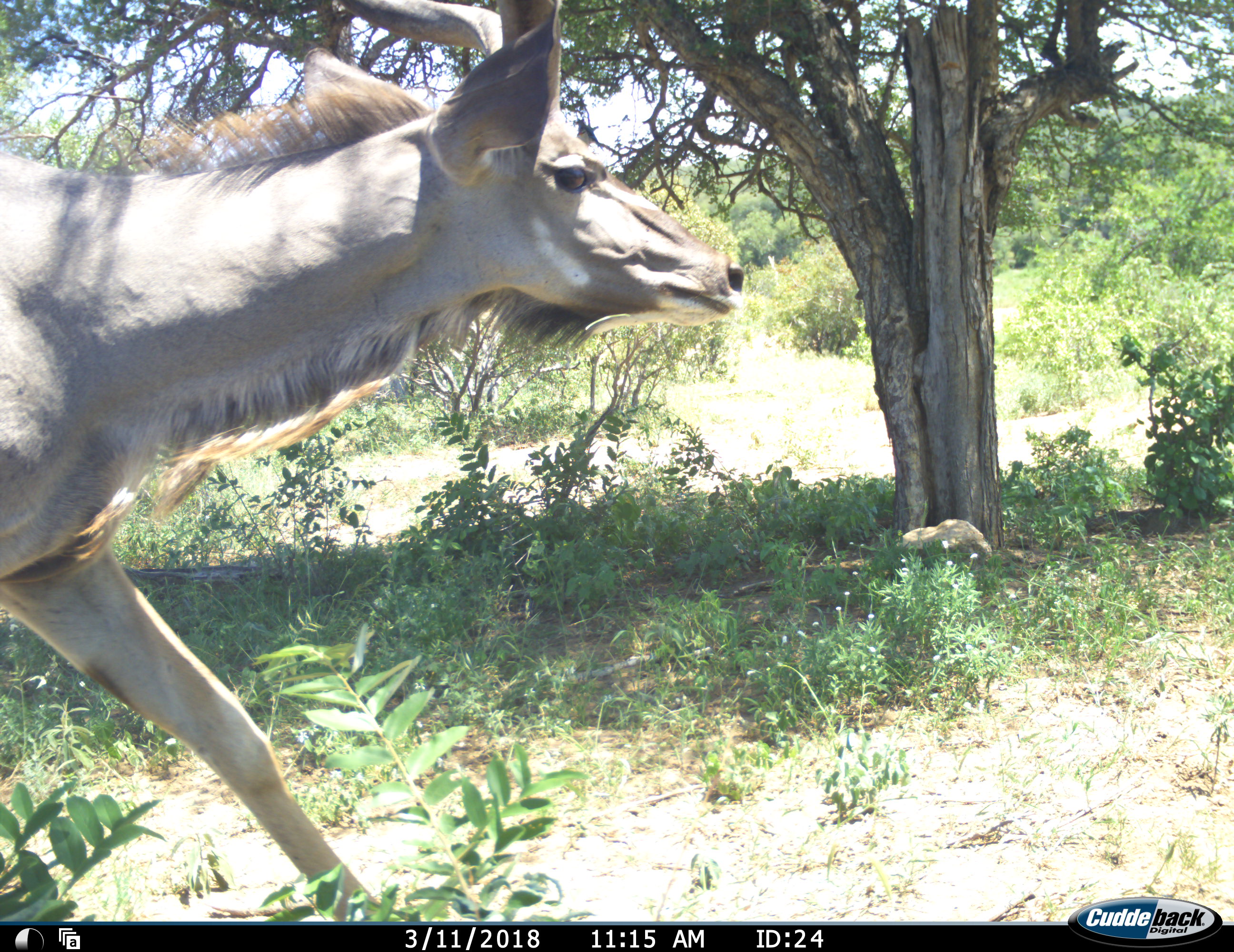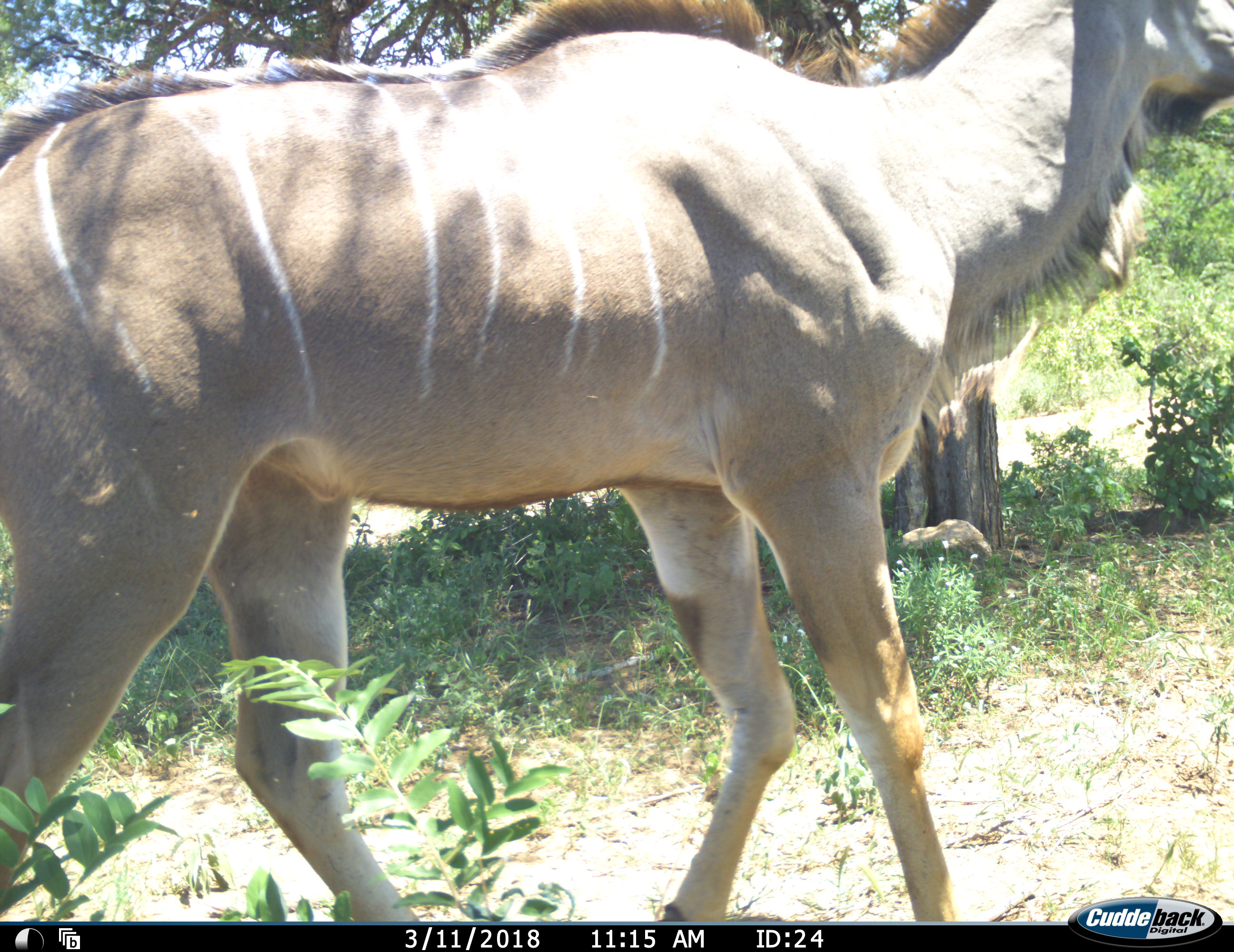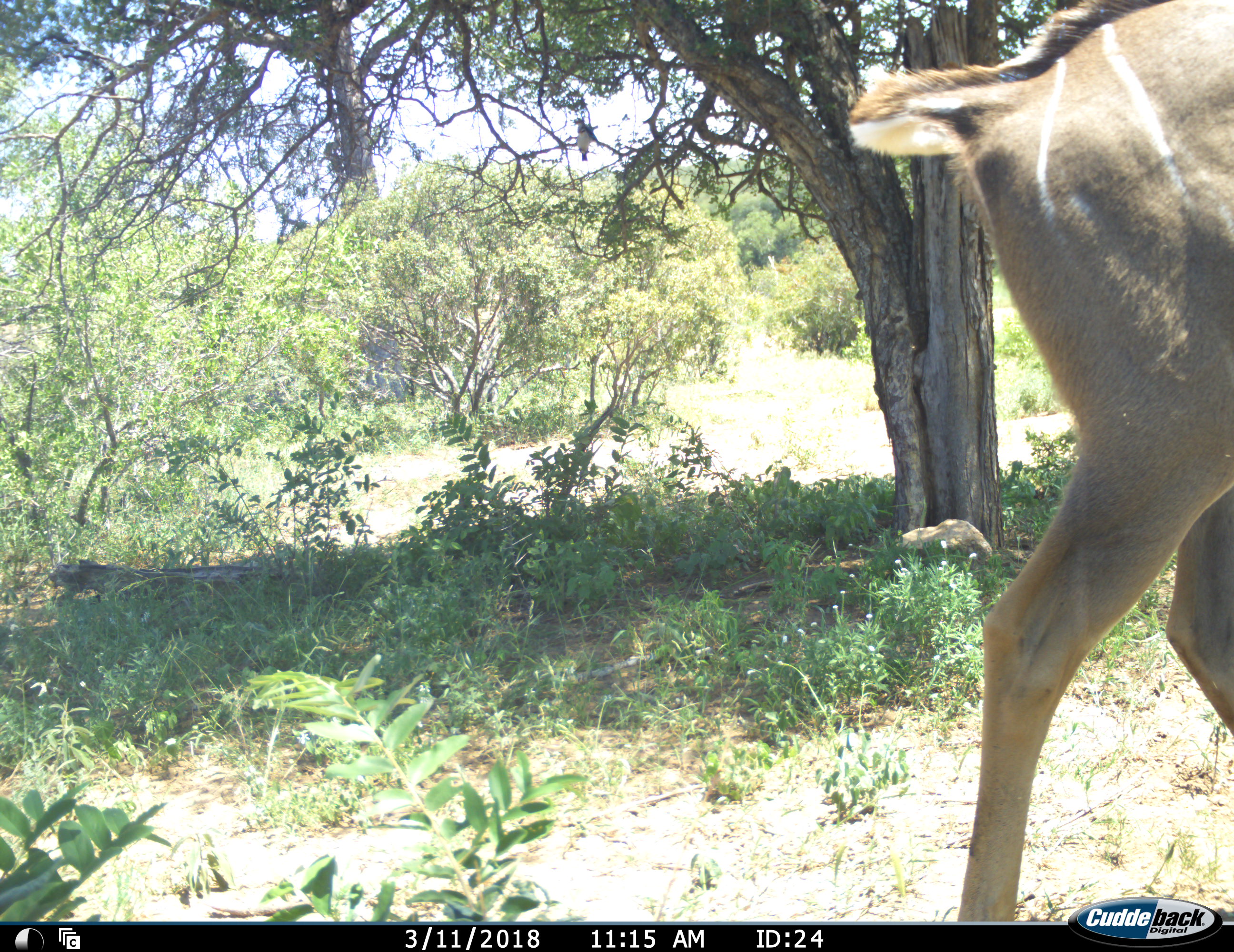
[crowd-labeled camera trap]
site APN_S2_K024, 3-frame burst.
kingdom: Animalia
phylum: Chordata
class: Mammalia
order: Artiodactyla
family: Bovidae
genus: Tragelaphus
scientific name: Tragelaphus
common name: kudu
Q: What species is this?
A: Kudu (Tragelaphus).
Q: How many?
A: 1.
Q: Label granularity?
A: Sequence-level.